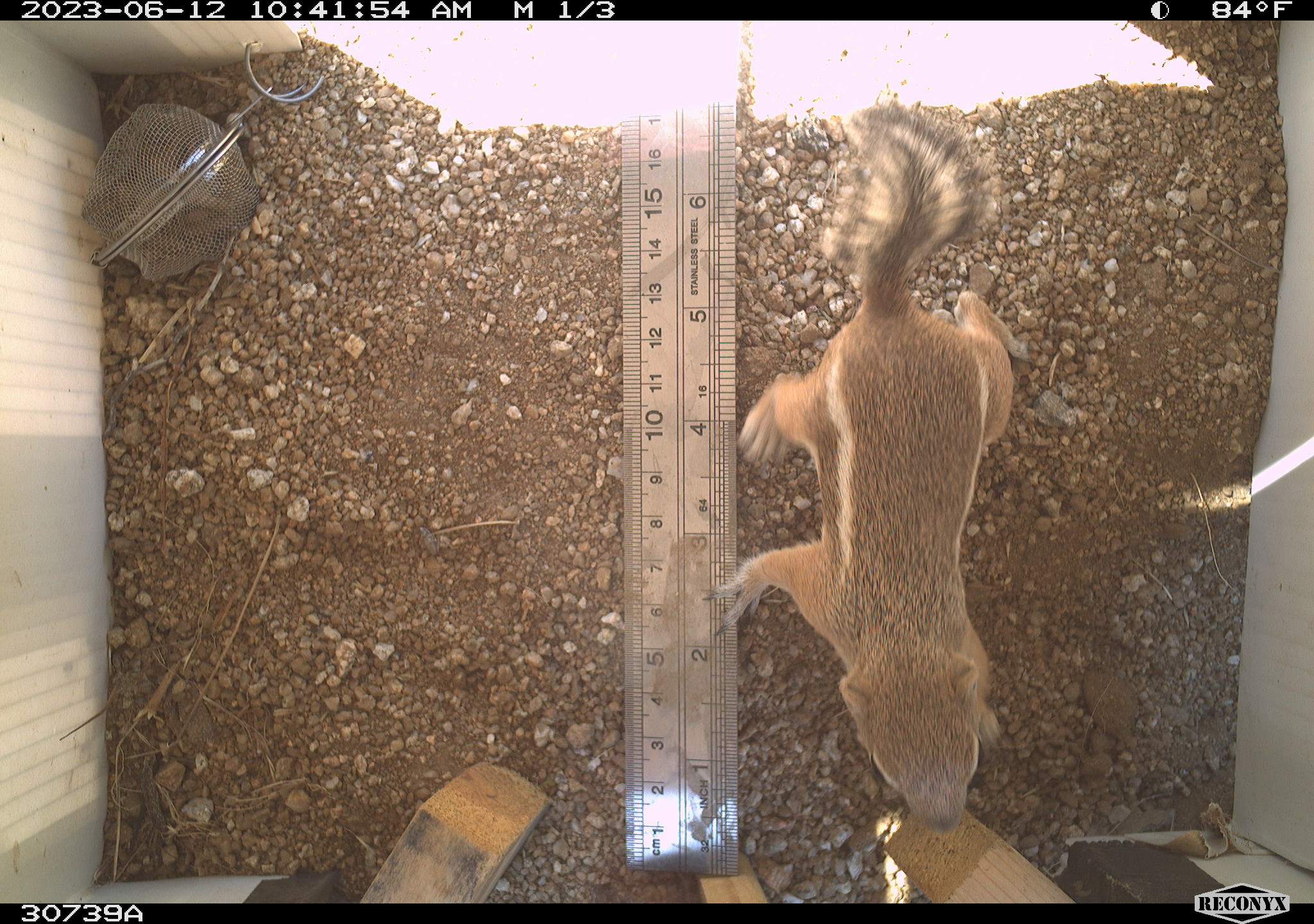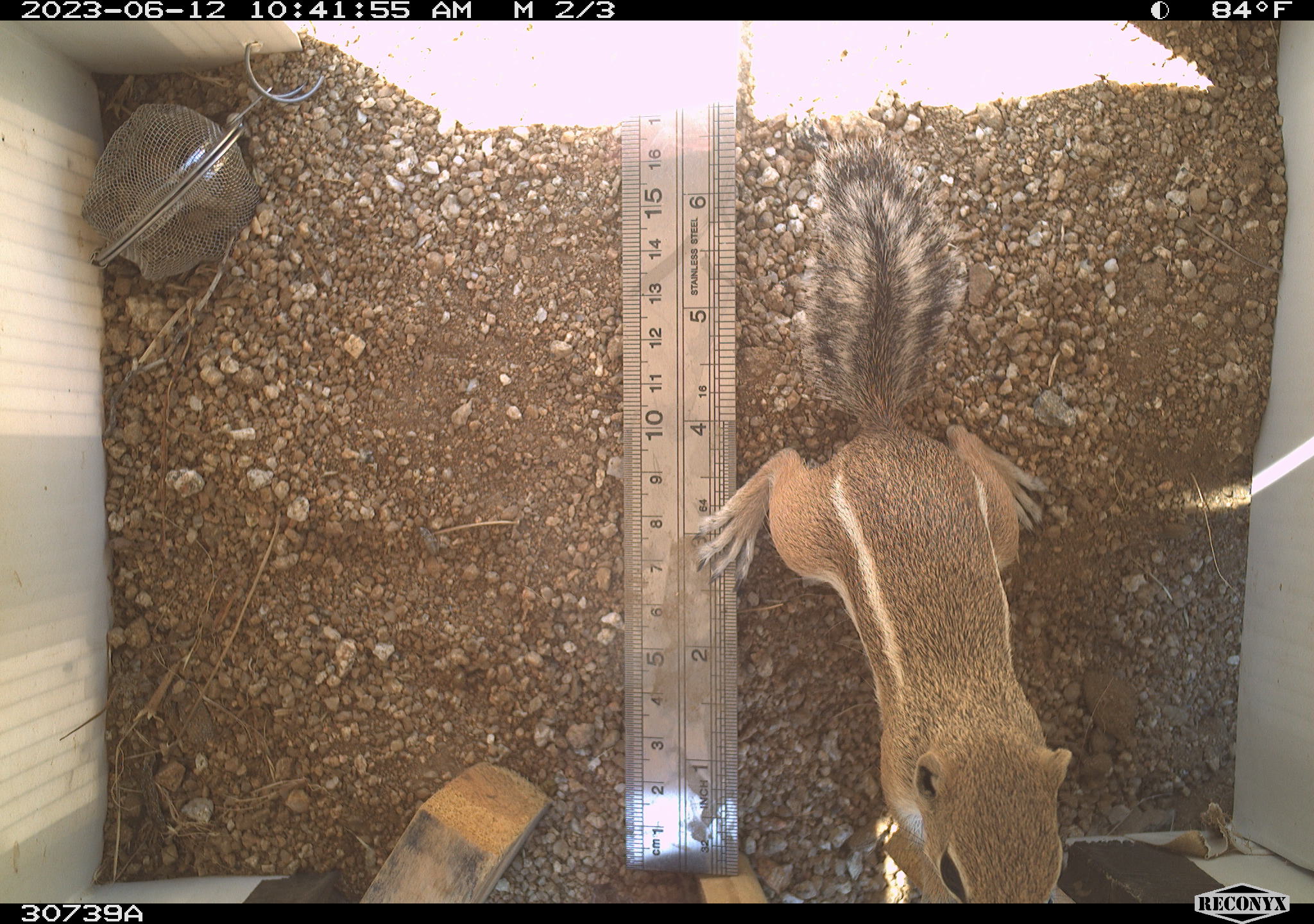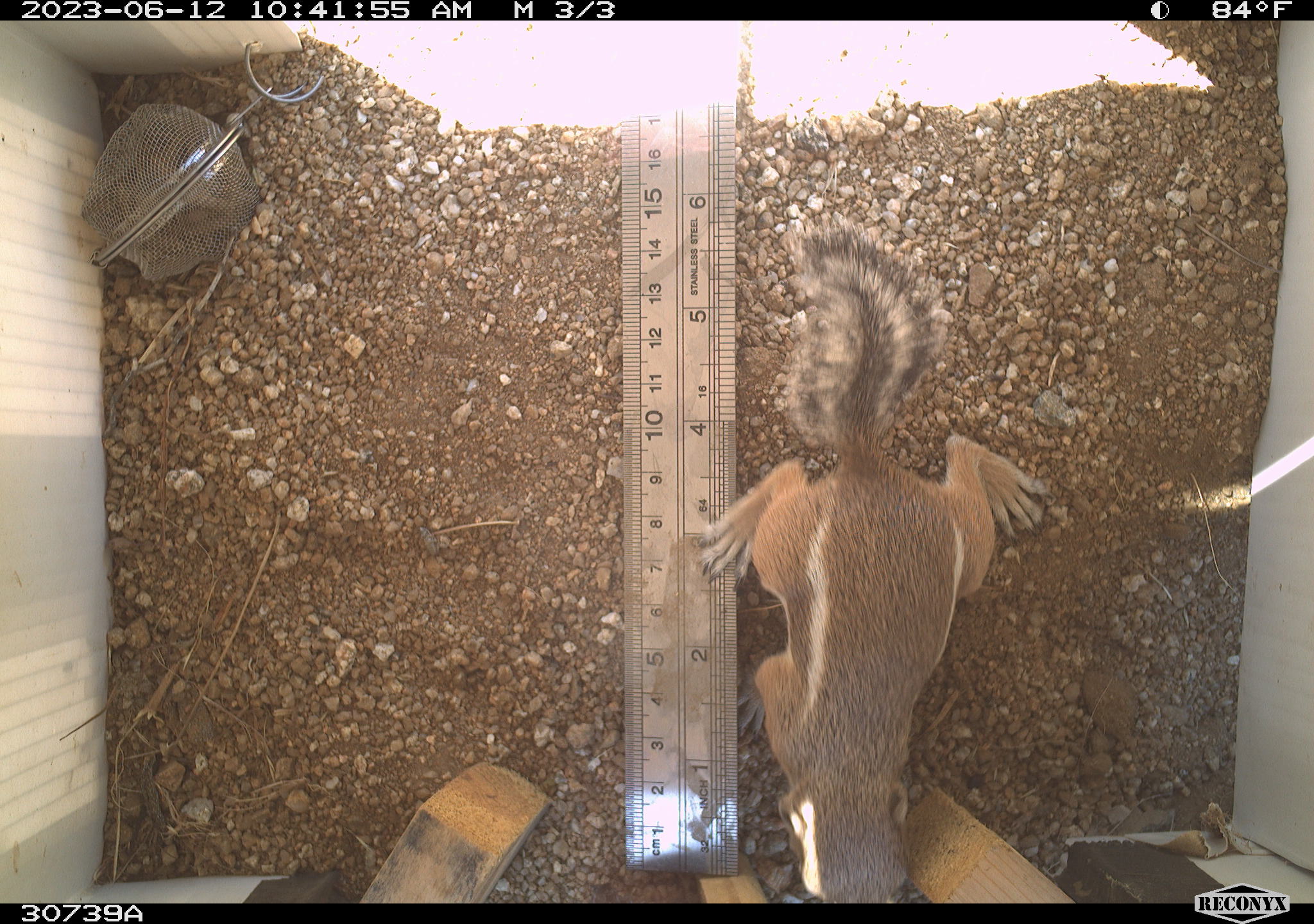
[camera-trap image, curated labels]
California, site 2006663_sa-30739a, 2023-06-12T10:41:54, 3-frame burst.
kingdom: Animalia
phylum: Chordata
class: Mammalia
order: Rodentia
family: Sciuridae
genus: Ammospermophilus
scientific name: Ammospermophilus leucurus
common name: white-tailed antelope squirrel